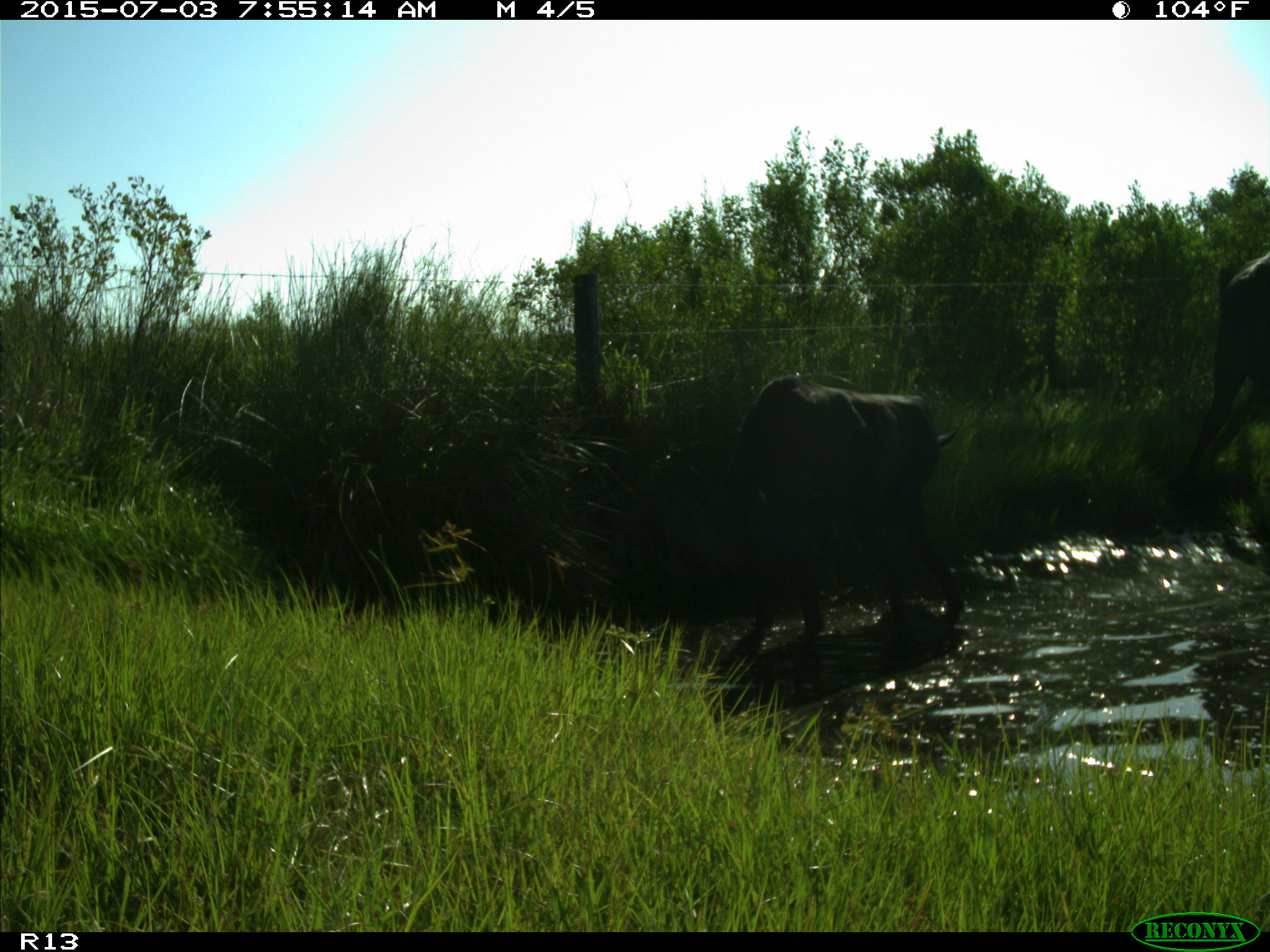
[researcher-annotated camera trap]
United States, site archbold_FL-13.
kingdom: Animalia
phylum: Chordata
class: Mammalia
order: Artiodactyla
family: Bovidae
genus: Bos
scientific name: Bos taurus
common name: domestic cow